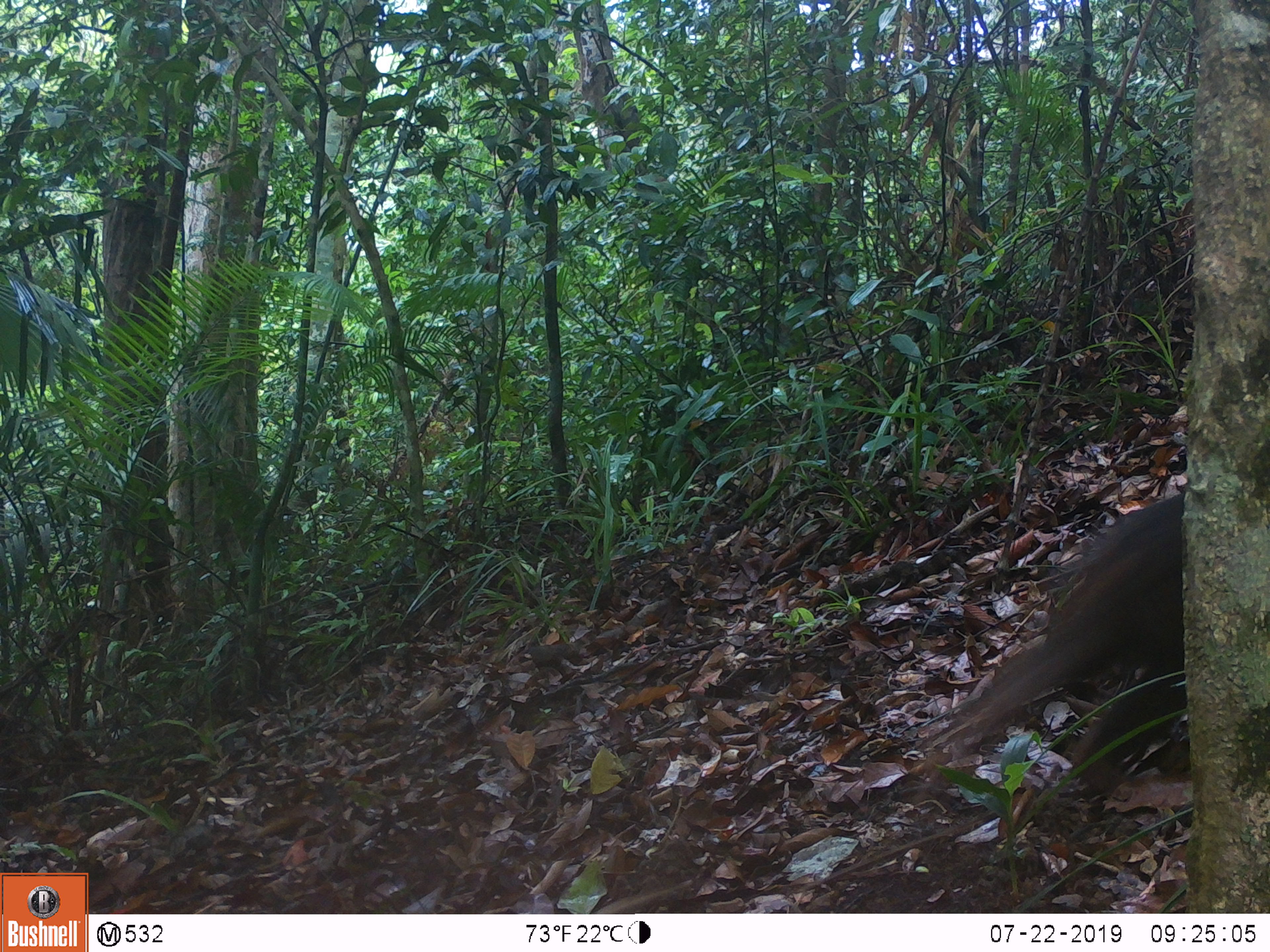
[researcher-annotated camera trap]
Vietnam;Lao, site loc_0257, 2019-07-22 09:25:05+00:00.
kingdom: Animalia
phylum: Chordata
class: Mammalia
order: Primates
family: Cercopithecidae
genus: Macaca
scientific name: Macaca arctoides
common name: stump-tailed macaque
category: stump tailed macaque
Stump tailed macaque (stump-tailed macaque) (Macaca arctoides). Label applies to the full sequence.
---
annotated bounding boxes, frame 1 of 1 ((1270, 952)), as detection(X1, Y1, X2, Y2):
stump tailed macaque: detection(922, 486, 1183, 844)